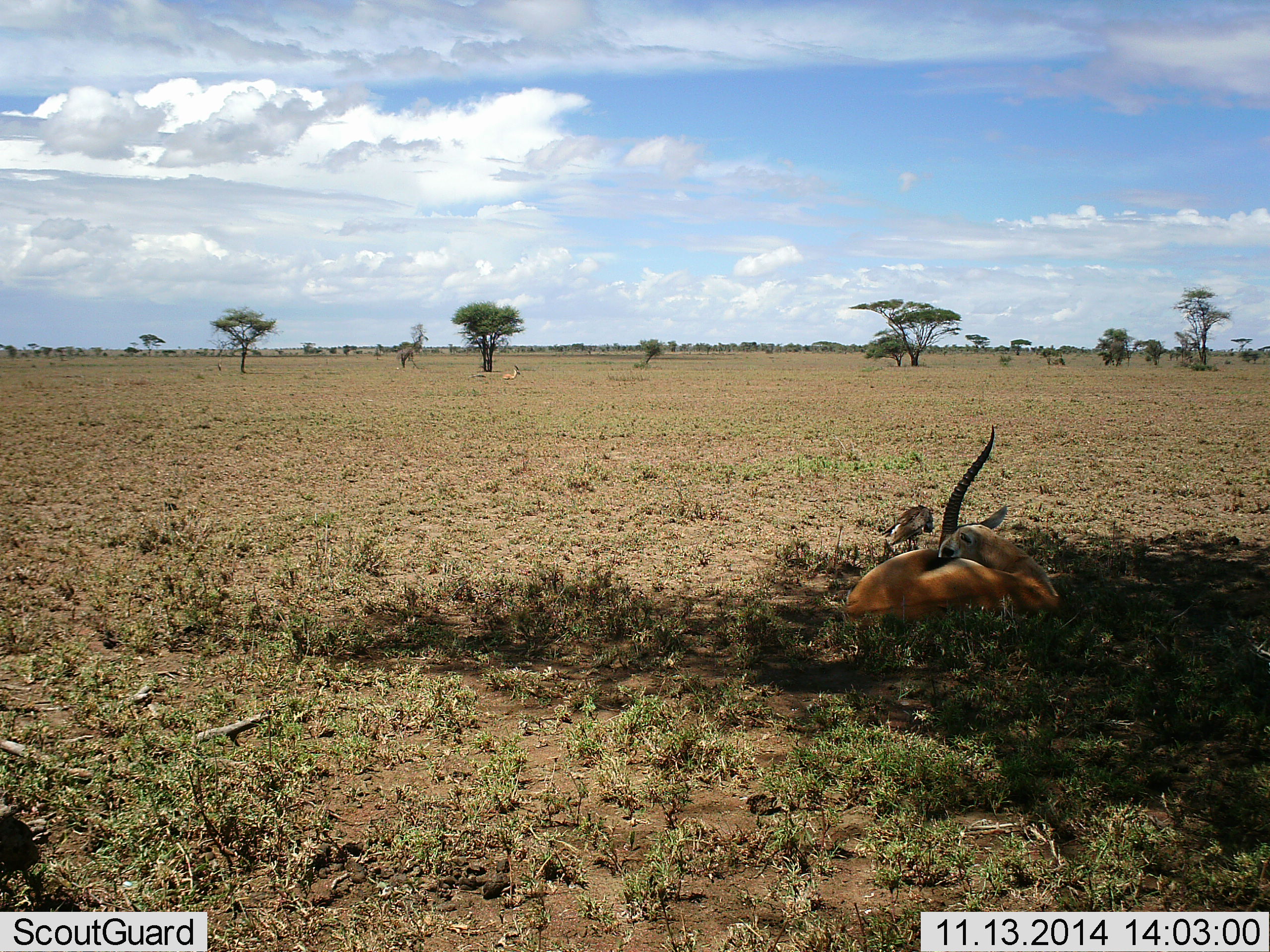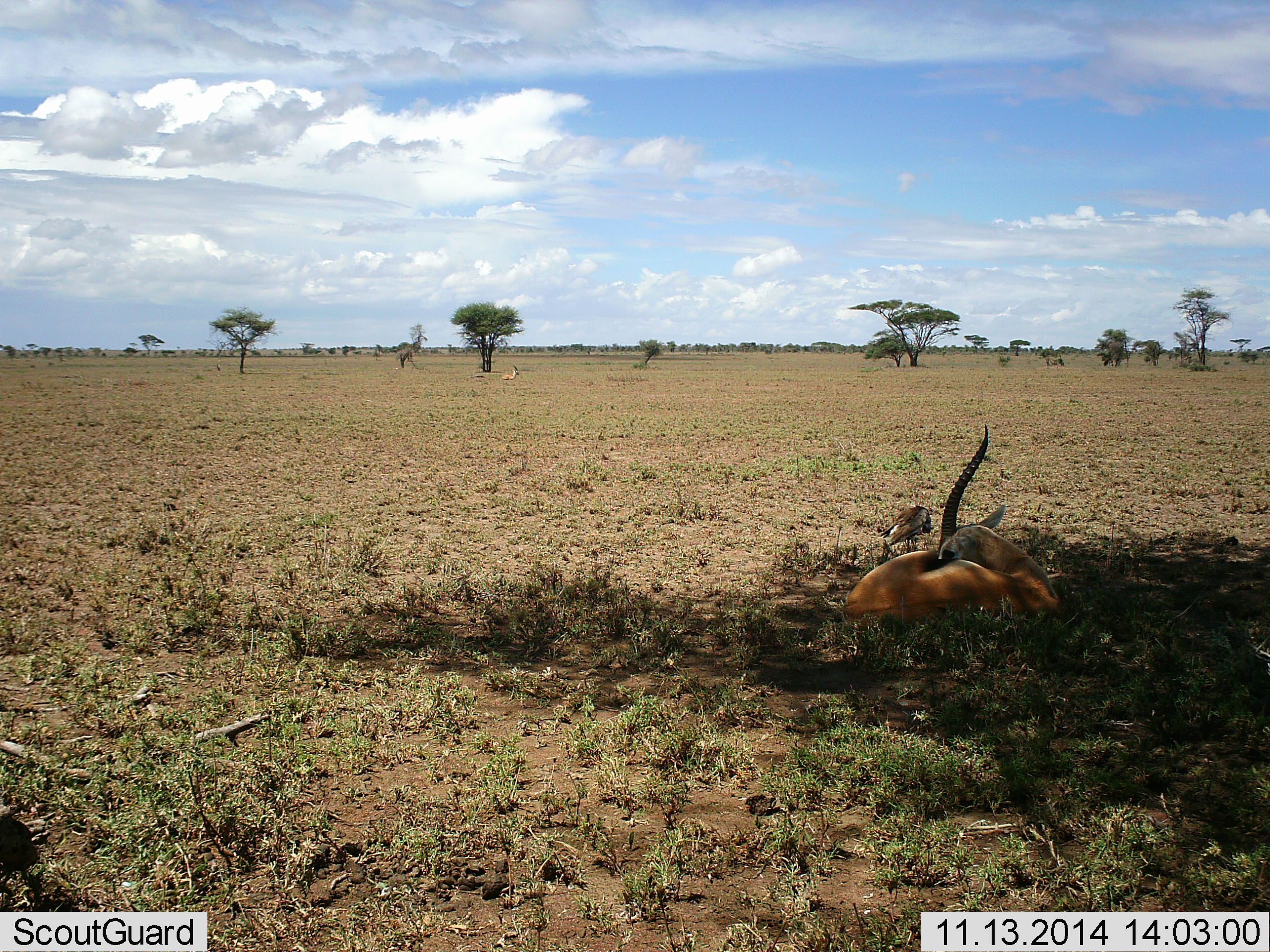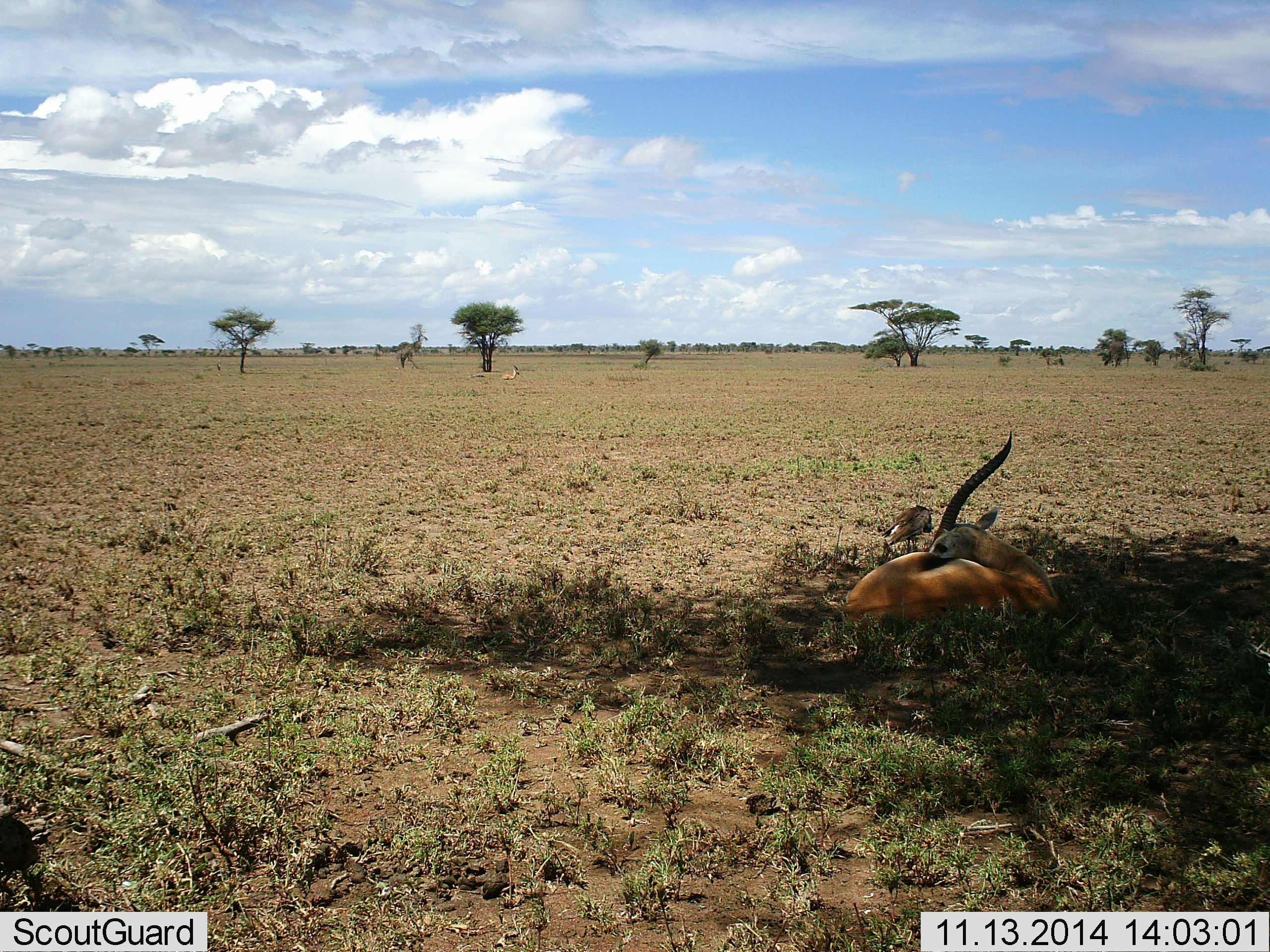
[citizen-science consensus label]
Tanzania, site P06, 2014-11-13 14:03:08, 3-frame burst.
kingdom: Animalia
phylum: Chordata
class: Mammalia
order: Artiodactyla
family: Bovidae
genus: Eudorcas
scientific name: Eudorcas thomsonii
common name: thomson's gazelle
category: gazellethomsons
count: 1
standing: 0%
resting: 90%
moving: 0%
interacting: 10%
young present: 0%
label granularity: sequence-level